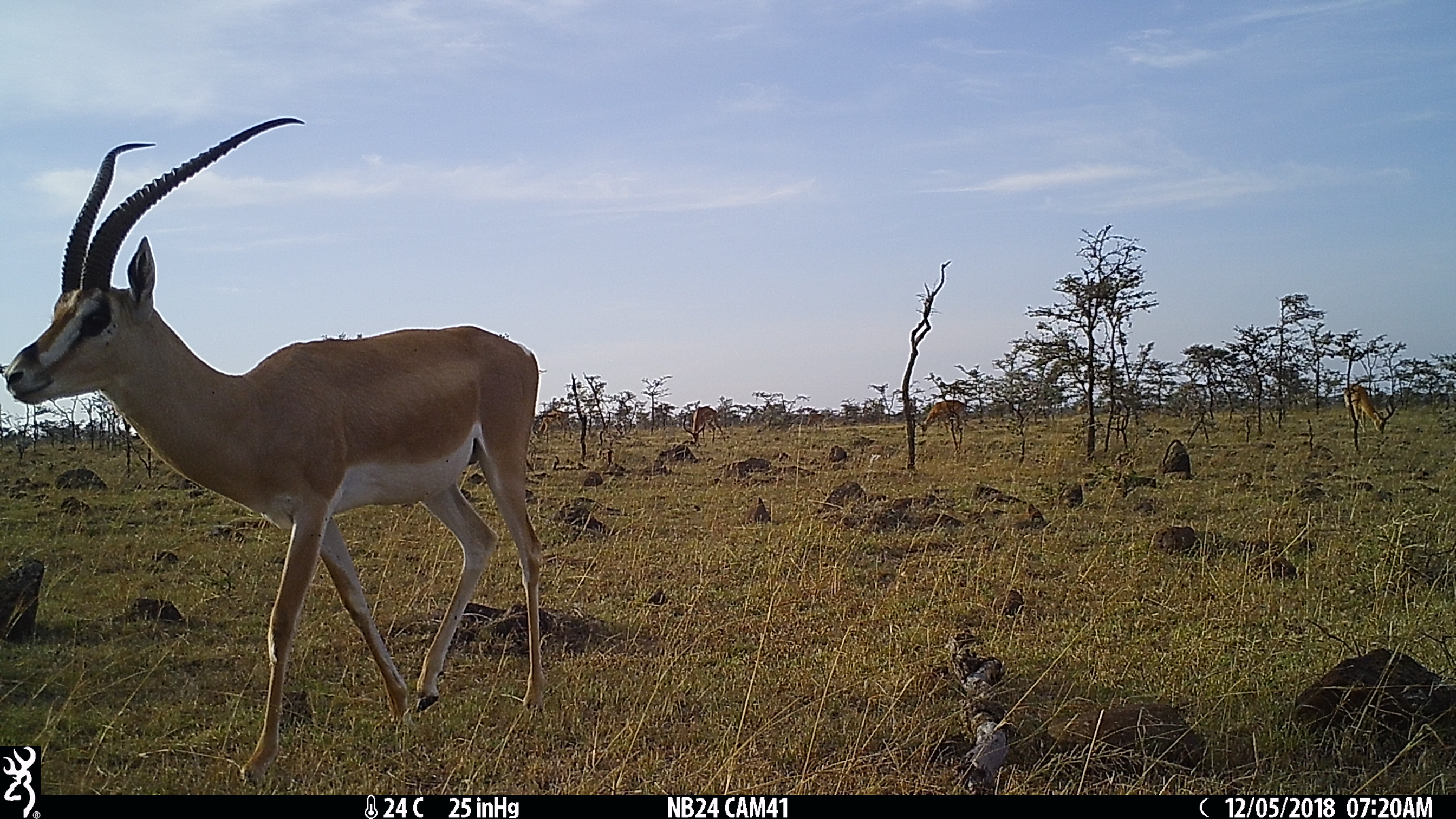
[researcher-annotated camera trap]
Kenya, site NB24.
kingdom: Animalia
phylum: Chordata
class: Mammalia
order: Artiodactyla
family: Bovidae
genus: Nanger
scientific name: Nanger granti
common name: grant's gazelle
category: gazelle grants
Gazelle grants (grant's gazelle) (Nanger granti).